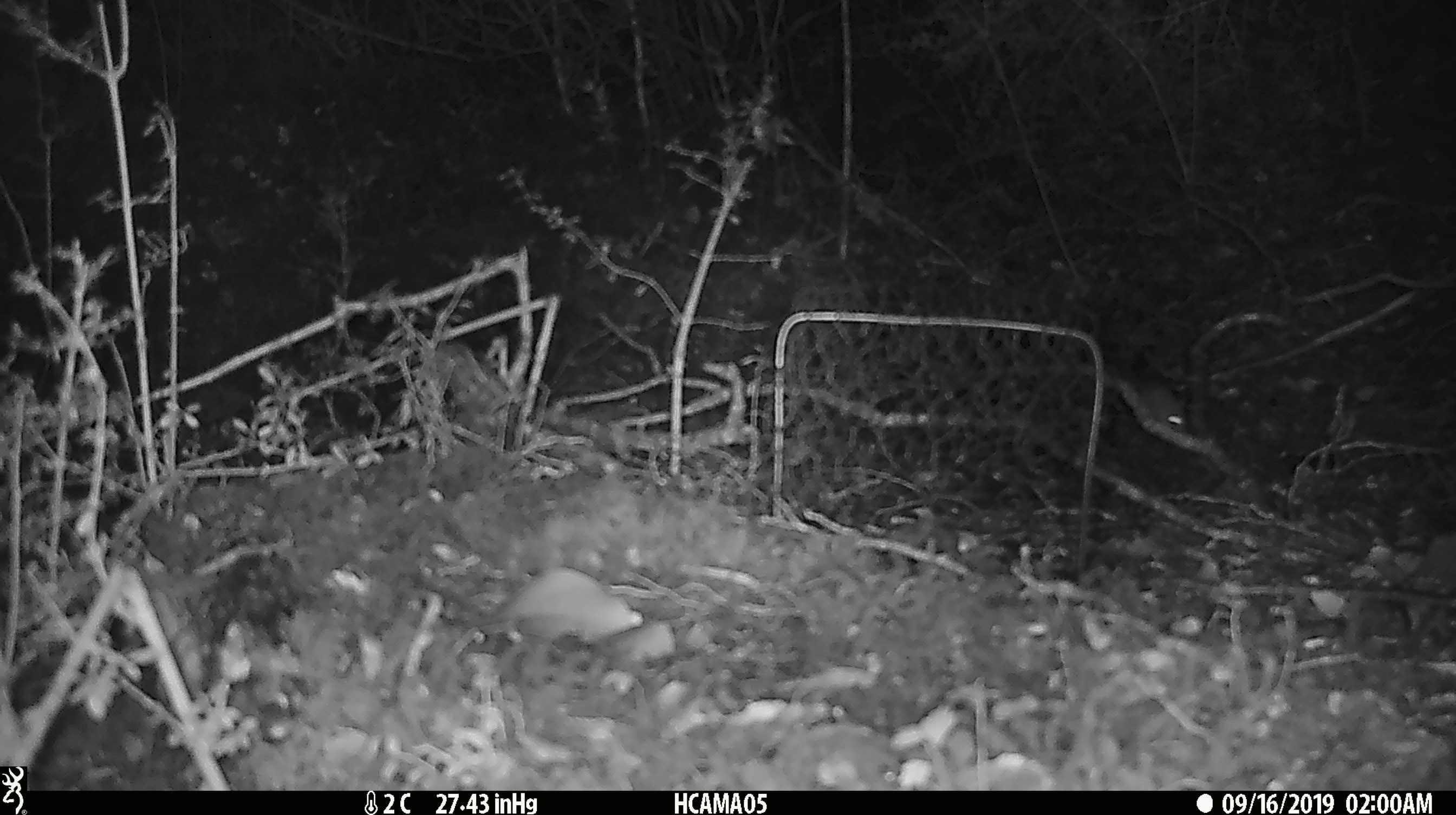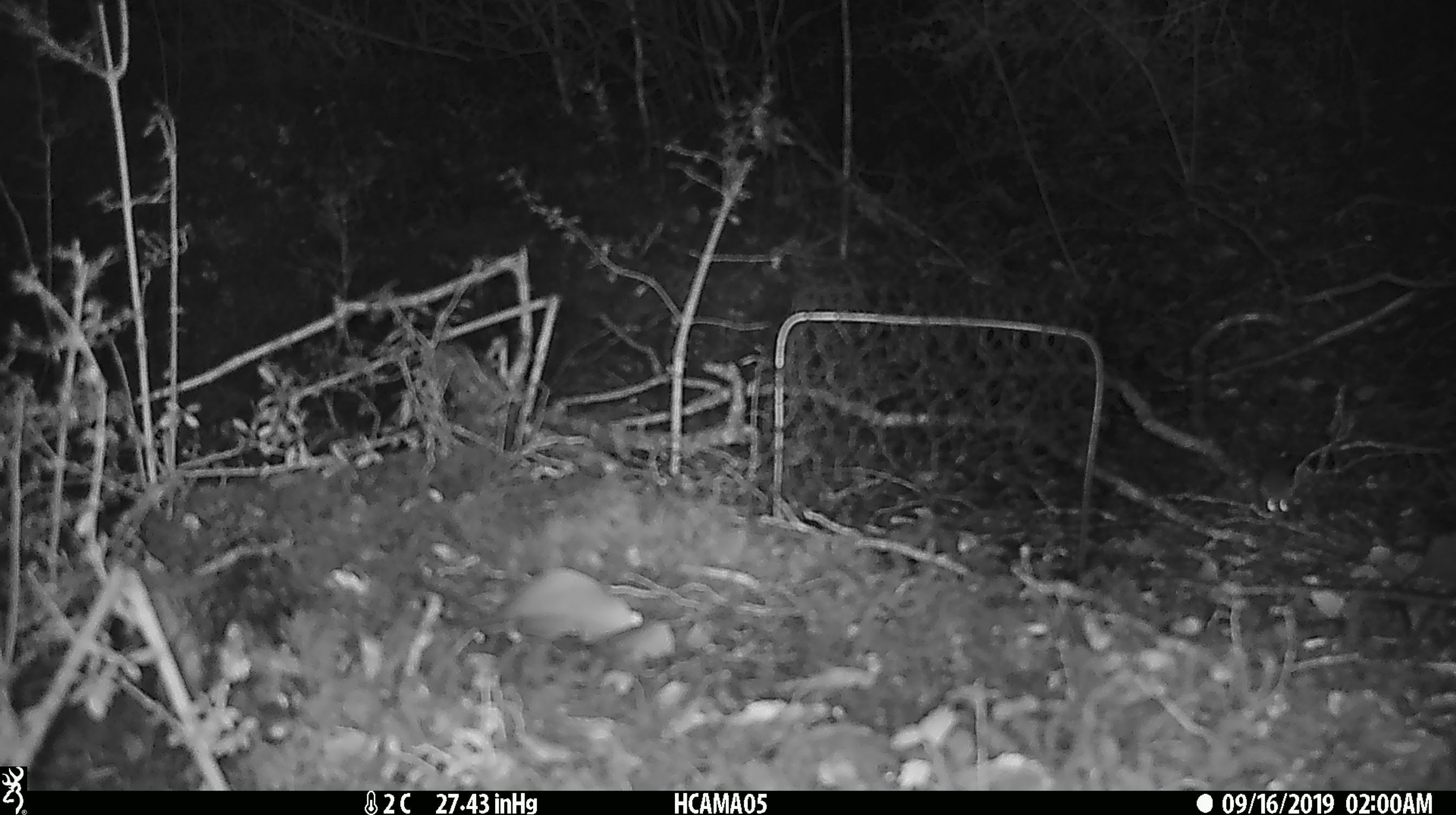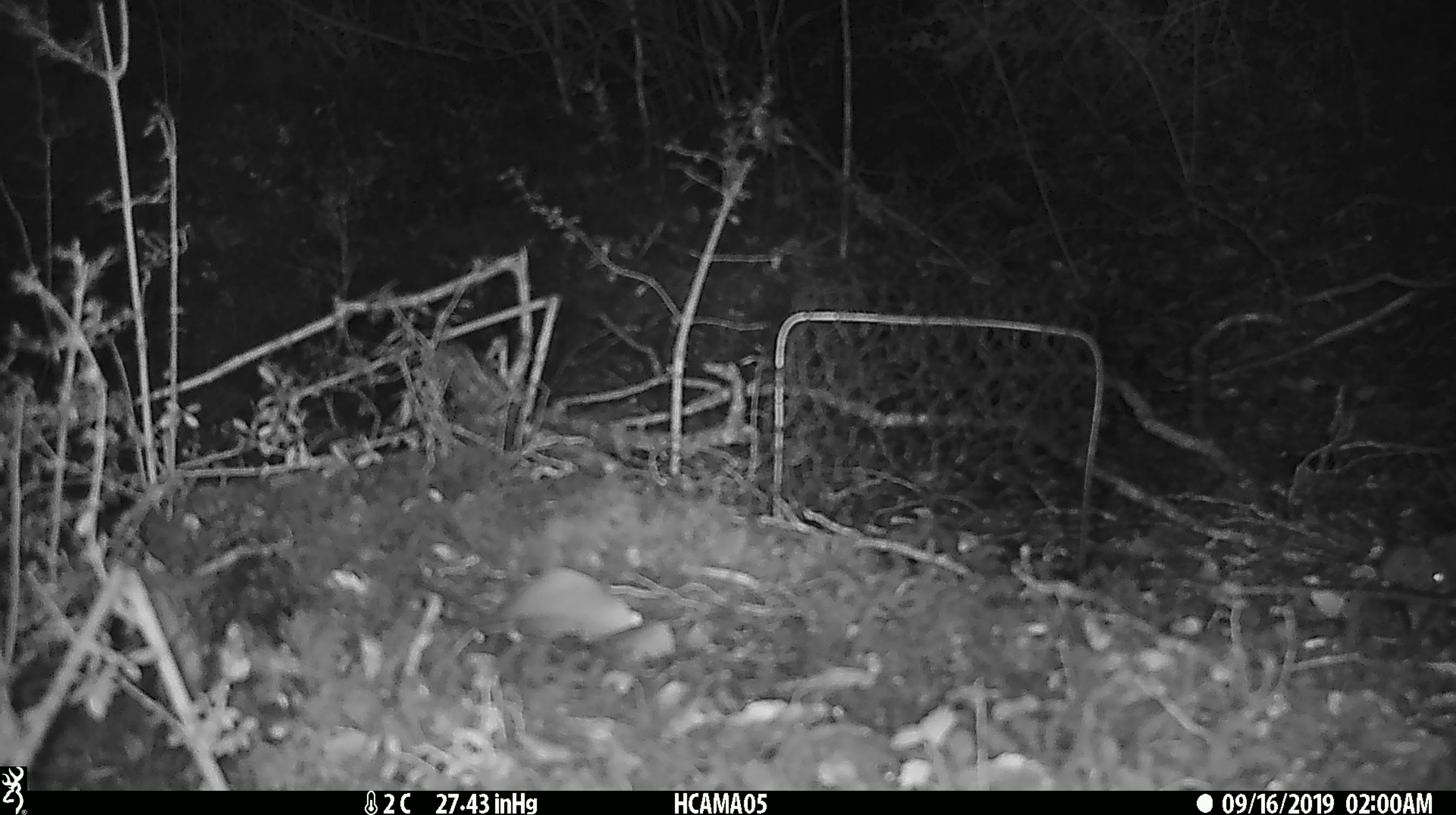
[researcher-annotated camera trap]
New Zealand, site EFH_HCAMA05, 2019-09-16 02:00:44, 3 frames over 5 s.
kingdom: Animalia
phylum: Chordata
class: Mammalia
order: Rodentia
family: Muridae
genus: Mus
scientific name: Mus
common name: mouse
Mouse (Mus).